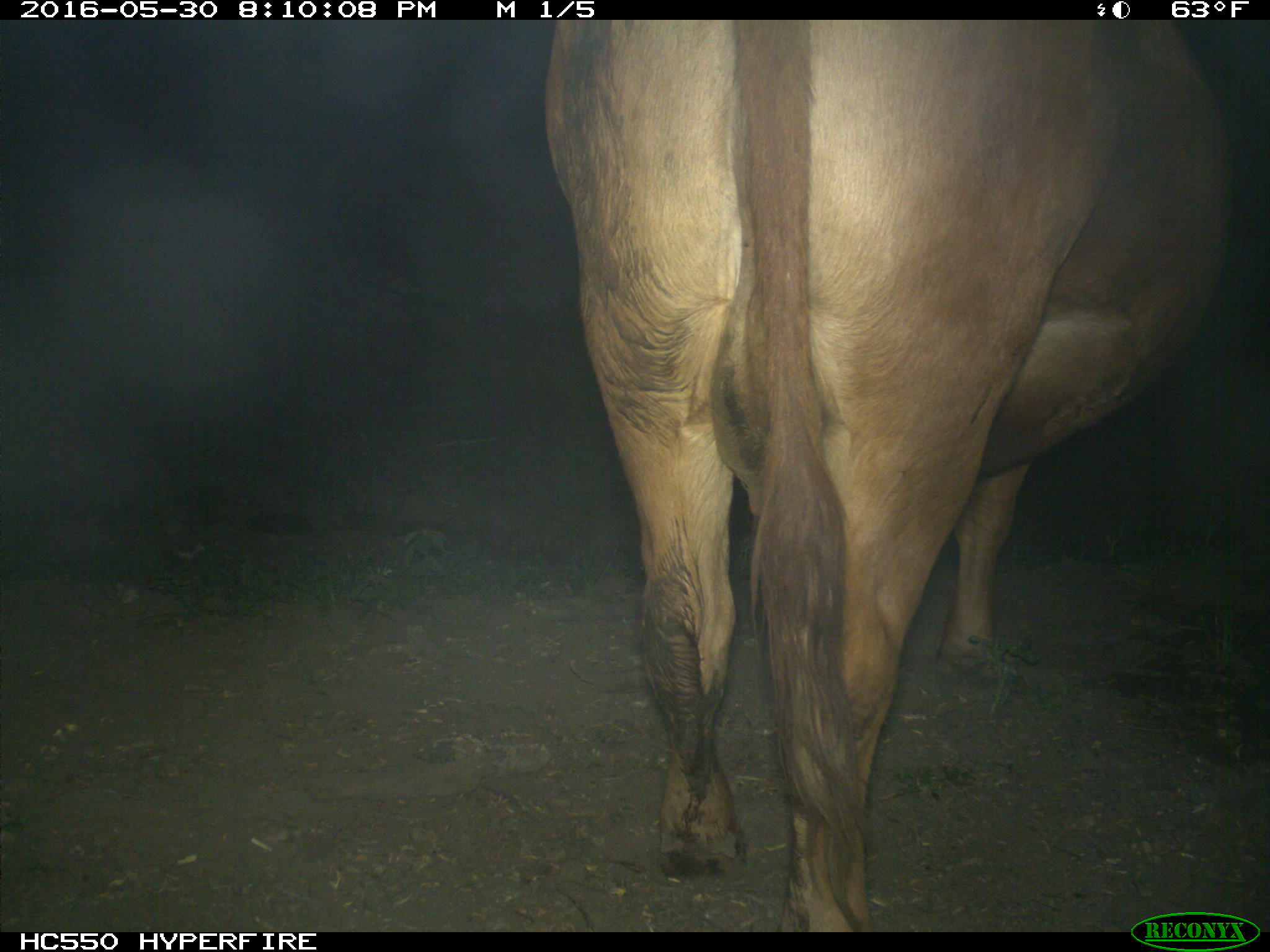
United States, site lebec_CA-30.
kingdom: Animalia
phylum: Chordata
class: Mammalia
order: Artiodactyla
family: Bovidae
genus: Bos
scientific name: Bos taurus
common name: domestic cow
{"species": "Bos taurus (domestic cow)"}